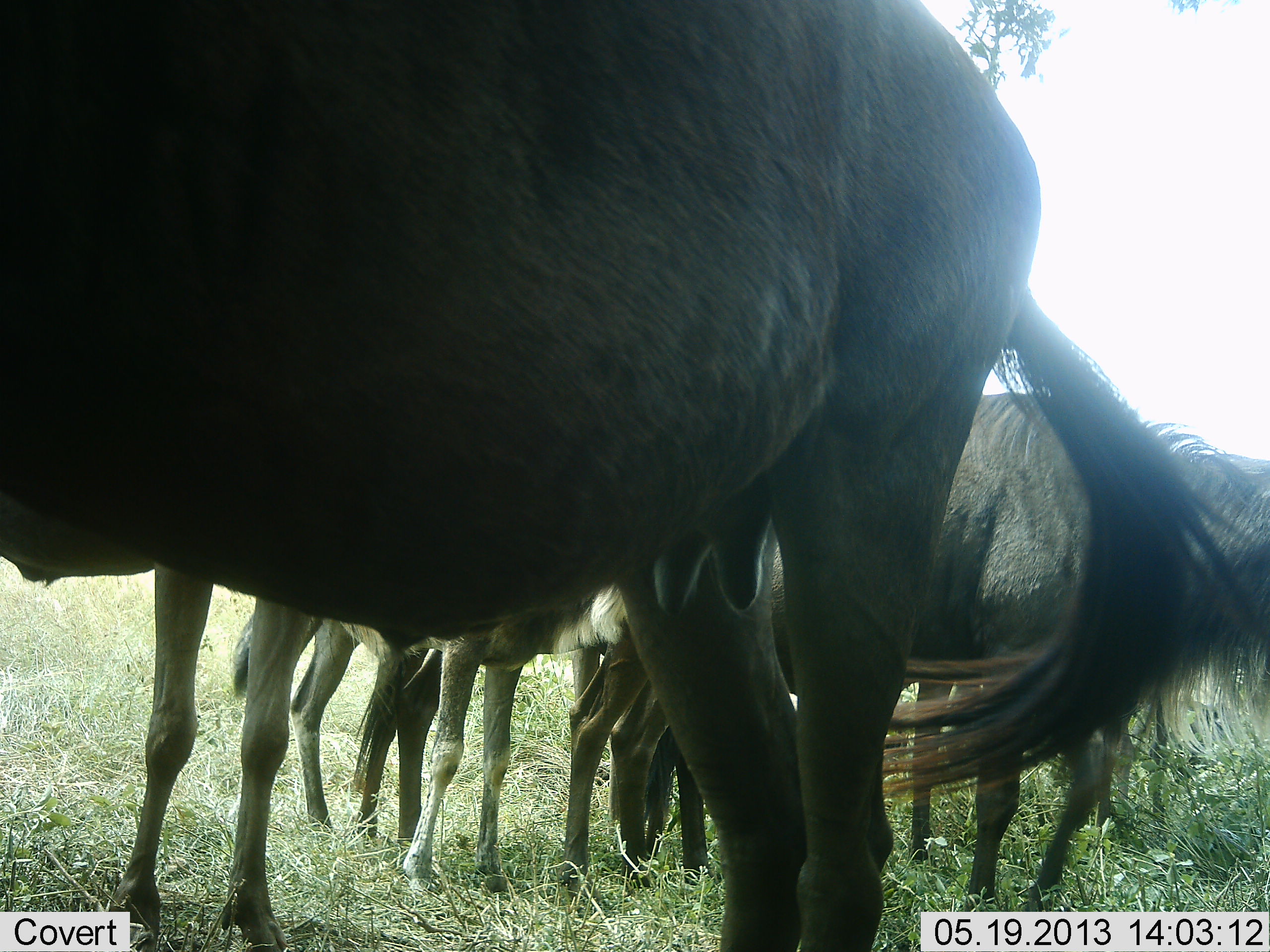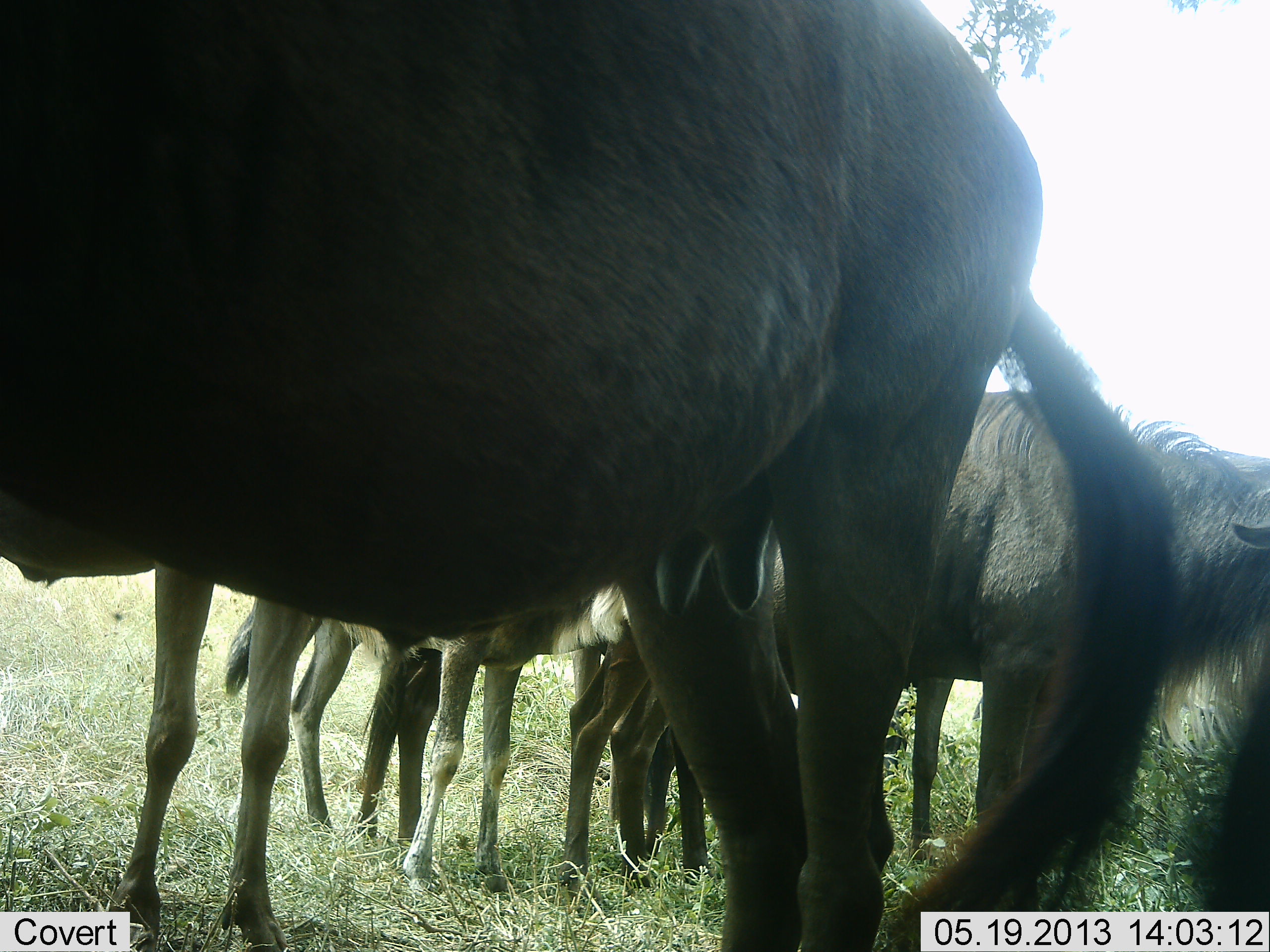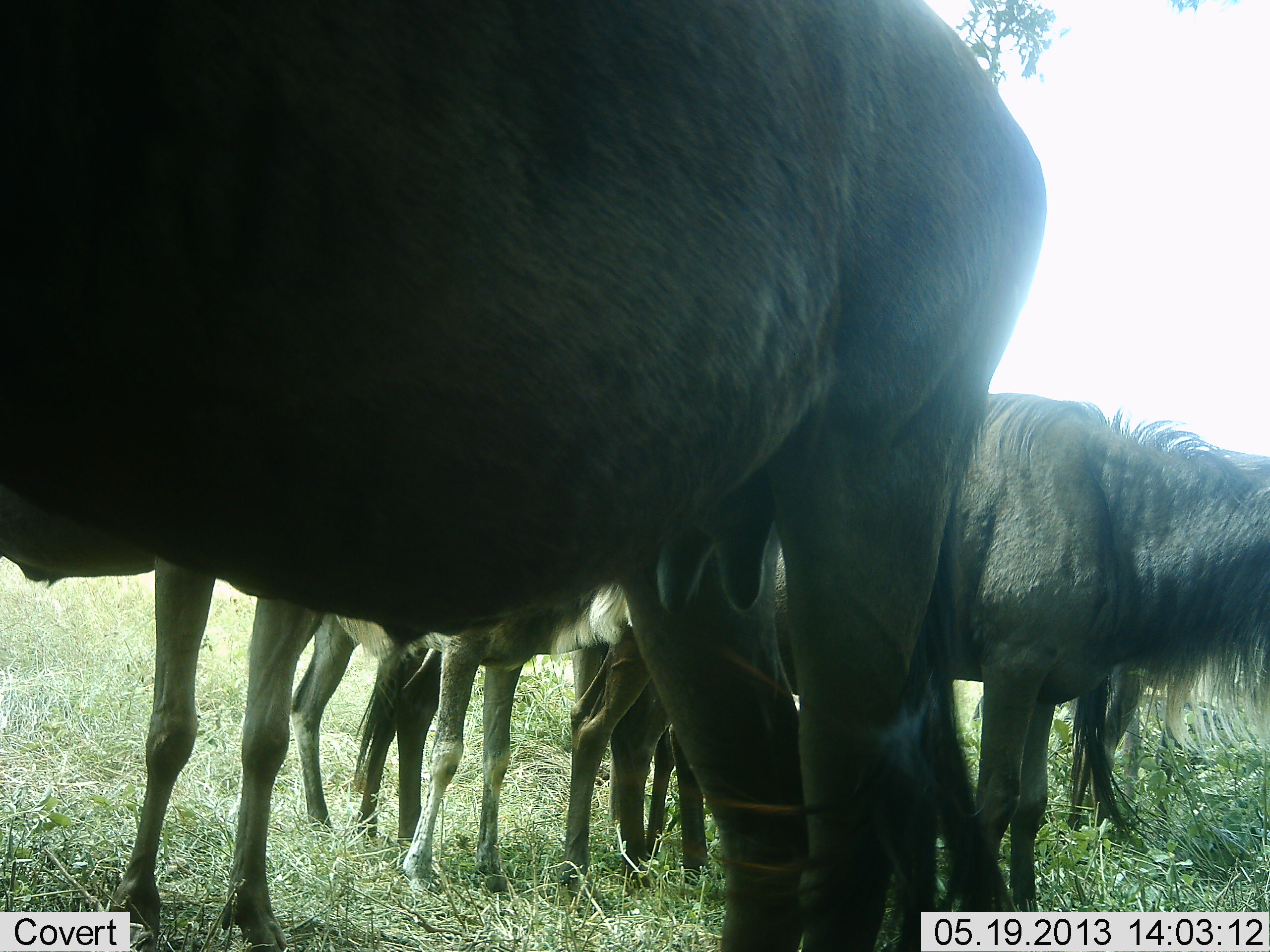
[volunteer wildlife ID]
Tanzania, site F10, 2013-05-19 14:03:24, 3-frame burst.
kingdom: Animalia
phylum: Chordata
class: Mammalia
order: Artiodactyla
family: Bovidae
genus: Connochaetes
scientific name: Connochaetes taurinus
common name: blue wildebeest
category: wildebeest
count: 5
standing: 96%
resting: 0%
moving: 0%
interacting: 8%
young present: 12%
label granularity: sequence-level